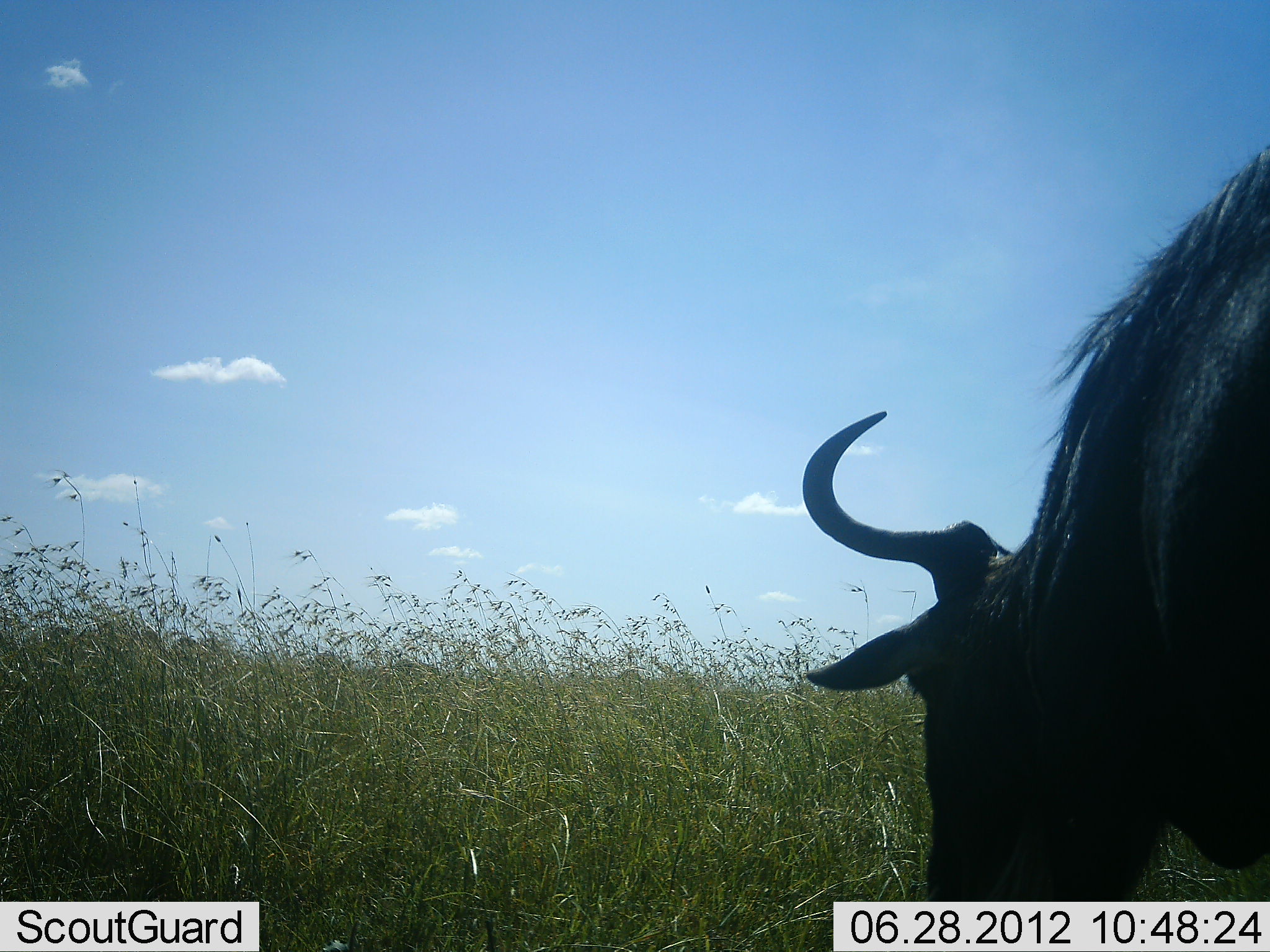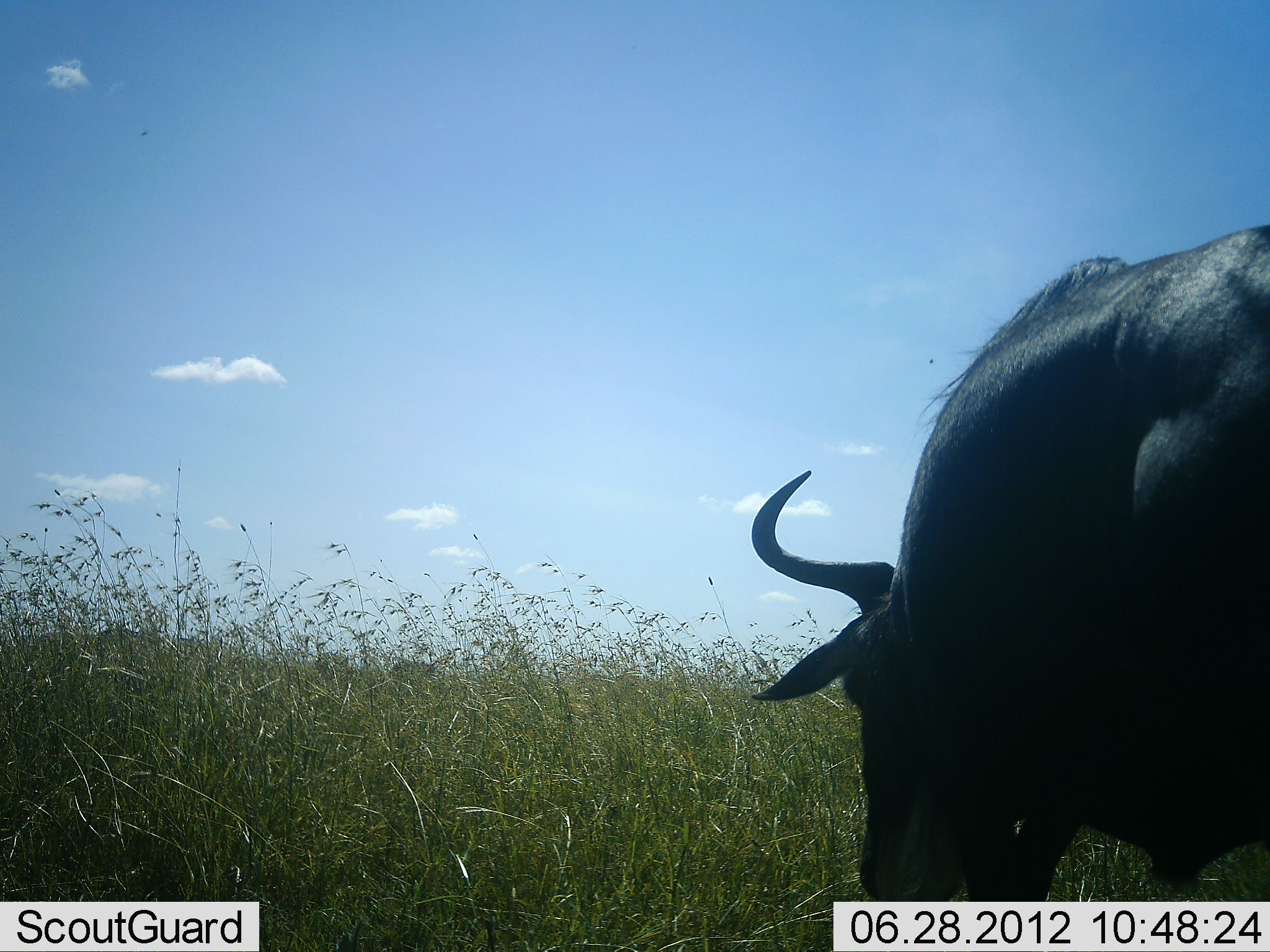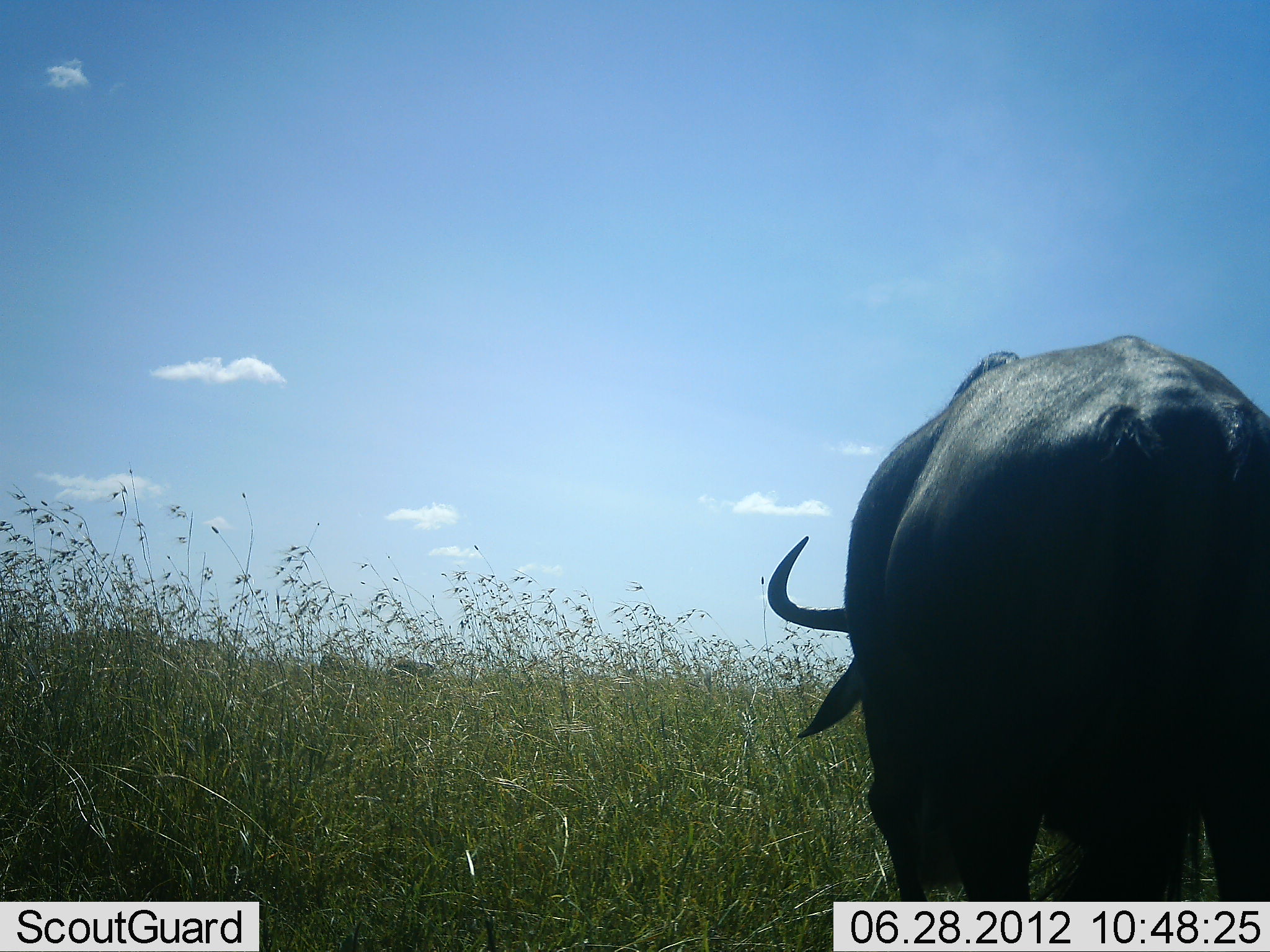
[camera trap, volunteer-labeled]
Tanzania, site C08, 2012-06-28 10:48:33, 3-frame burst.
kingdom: Animalia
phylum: Chordata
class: Mammalia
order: Artiodactyla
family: Bovidae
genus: Connochaetes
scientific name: Connochaetes taurinus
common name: blue wildebeest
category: wildebeest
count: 1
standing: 0%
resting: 0%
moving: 70%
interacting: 0%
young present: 0%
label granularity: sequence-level